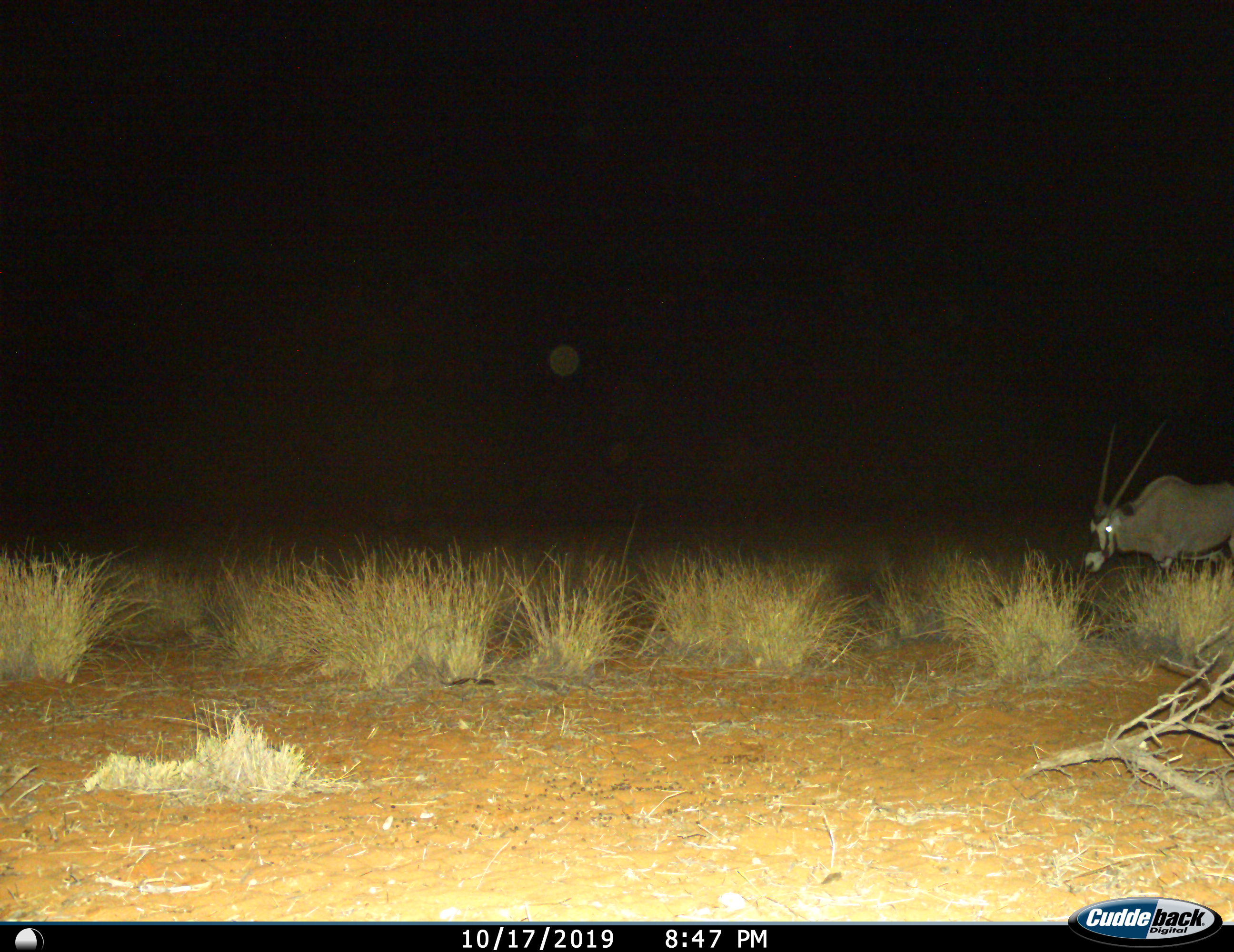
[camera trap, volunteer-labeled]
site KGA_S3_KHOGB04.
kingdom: Animalia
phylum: Chordata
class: Mammalia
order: Artiodactyla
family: Bovidae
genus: Oryx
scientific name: Oryx gazella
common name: gemsbok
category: oryx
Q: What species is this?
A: Oryx (gemsbok) (Oryx gazella).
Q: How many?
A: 1.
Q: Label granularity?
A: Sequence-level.